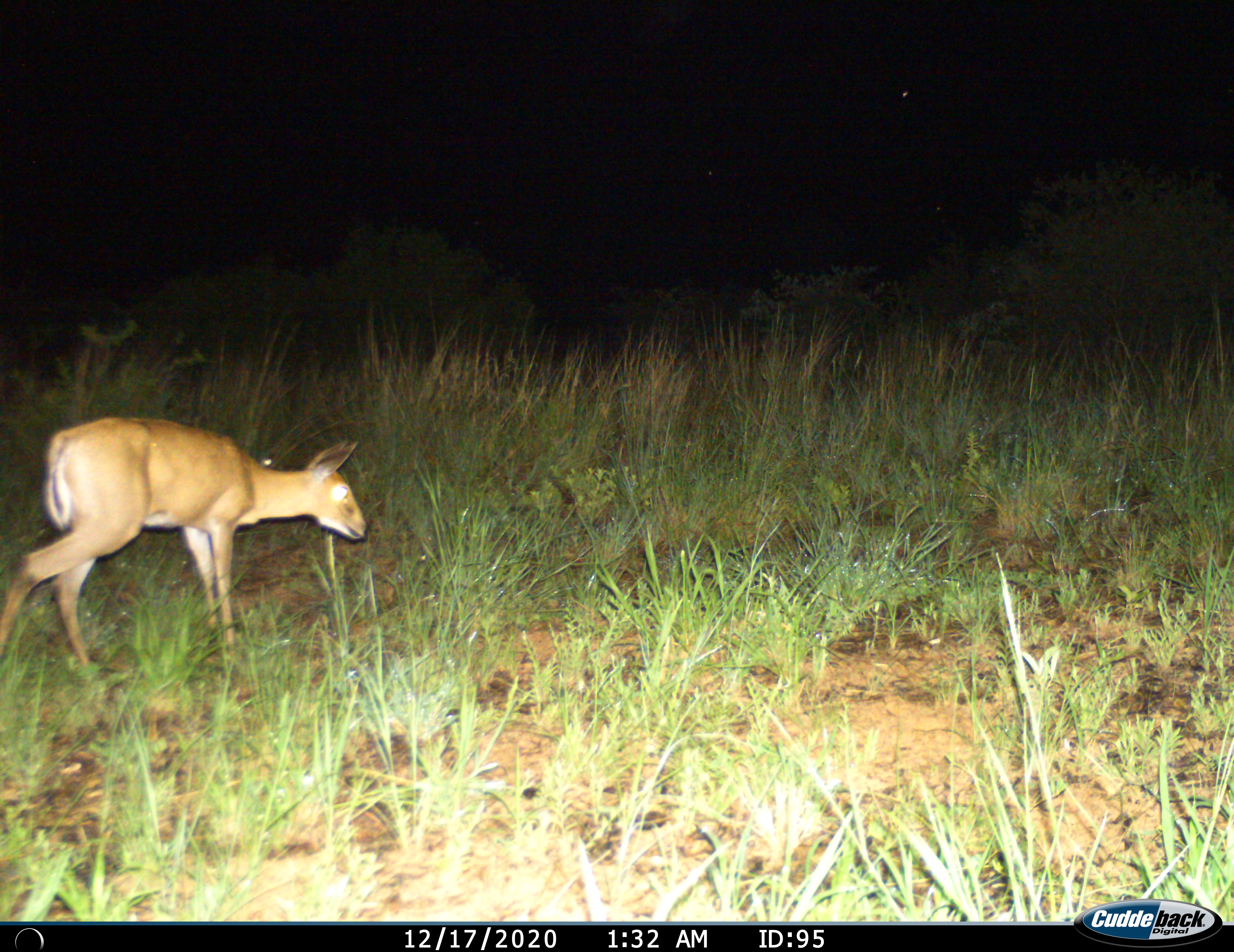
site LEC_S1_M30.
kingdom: Animalia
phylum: Chordata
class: Mammalia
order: Artiodactyla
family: Bovidae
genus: Sylvicapra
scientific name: Sylvicapra grimmia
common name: common duiker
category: duikercommongrey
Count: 1.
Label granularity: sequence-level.